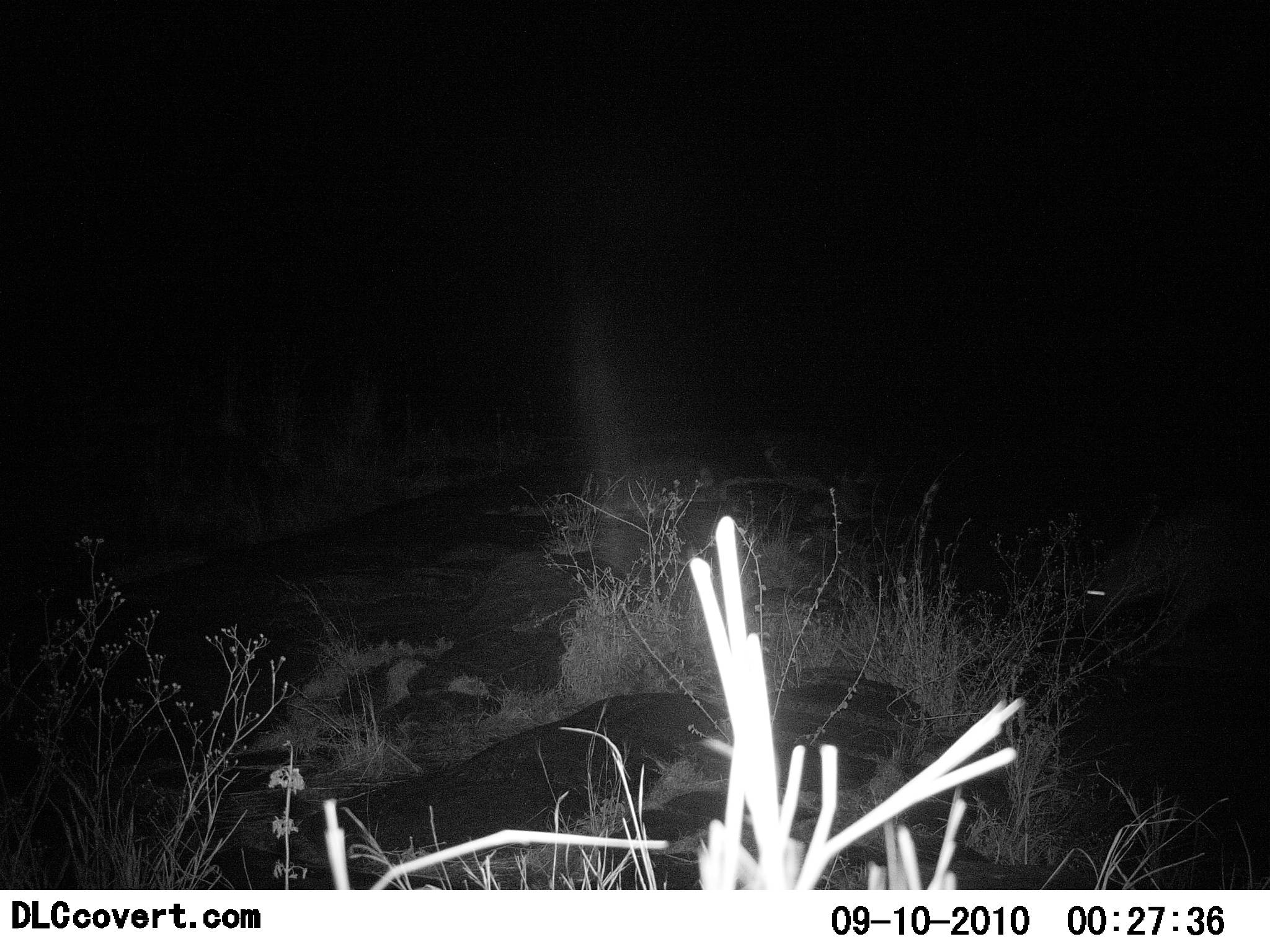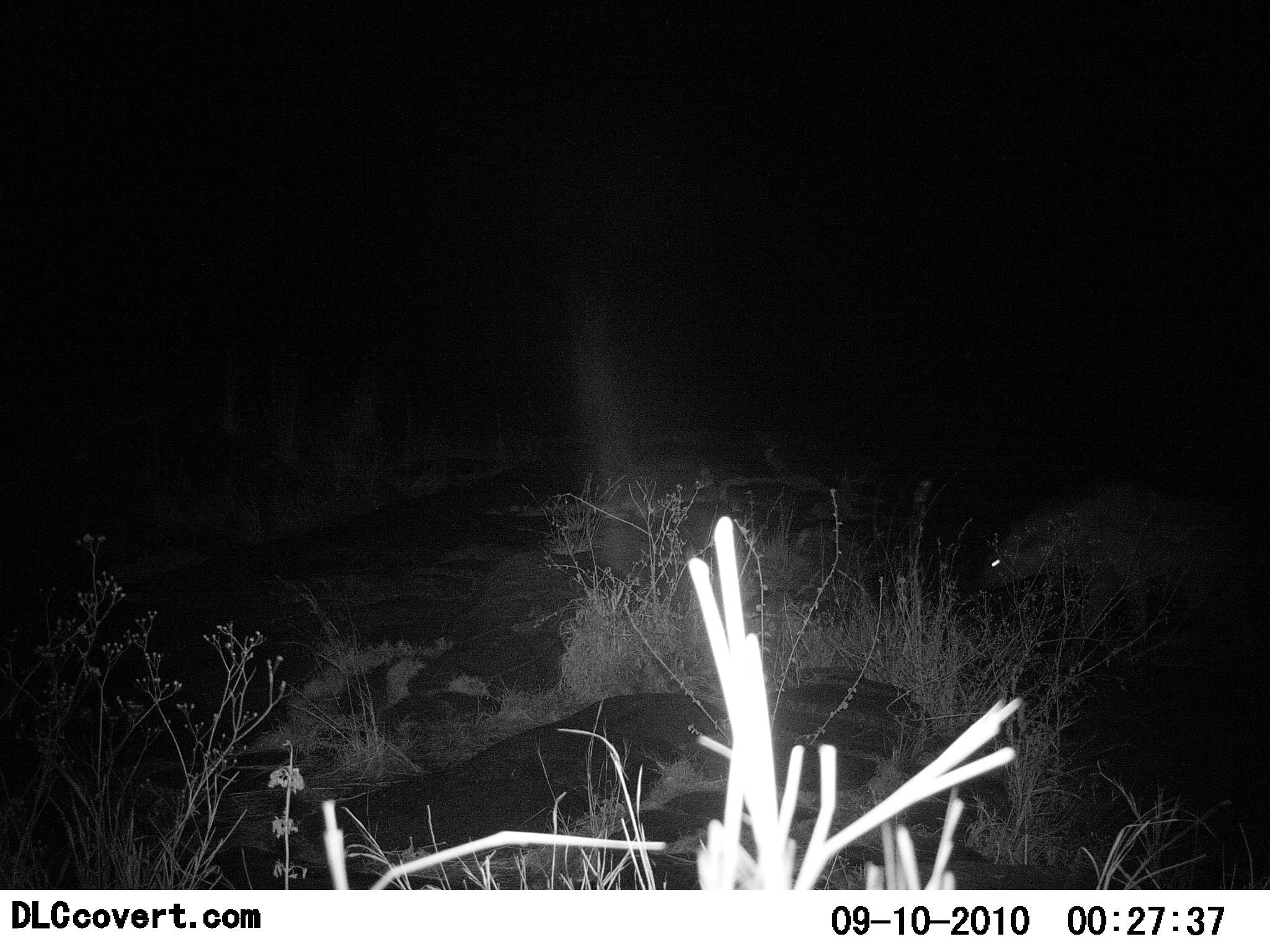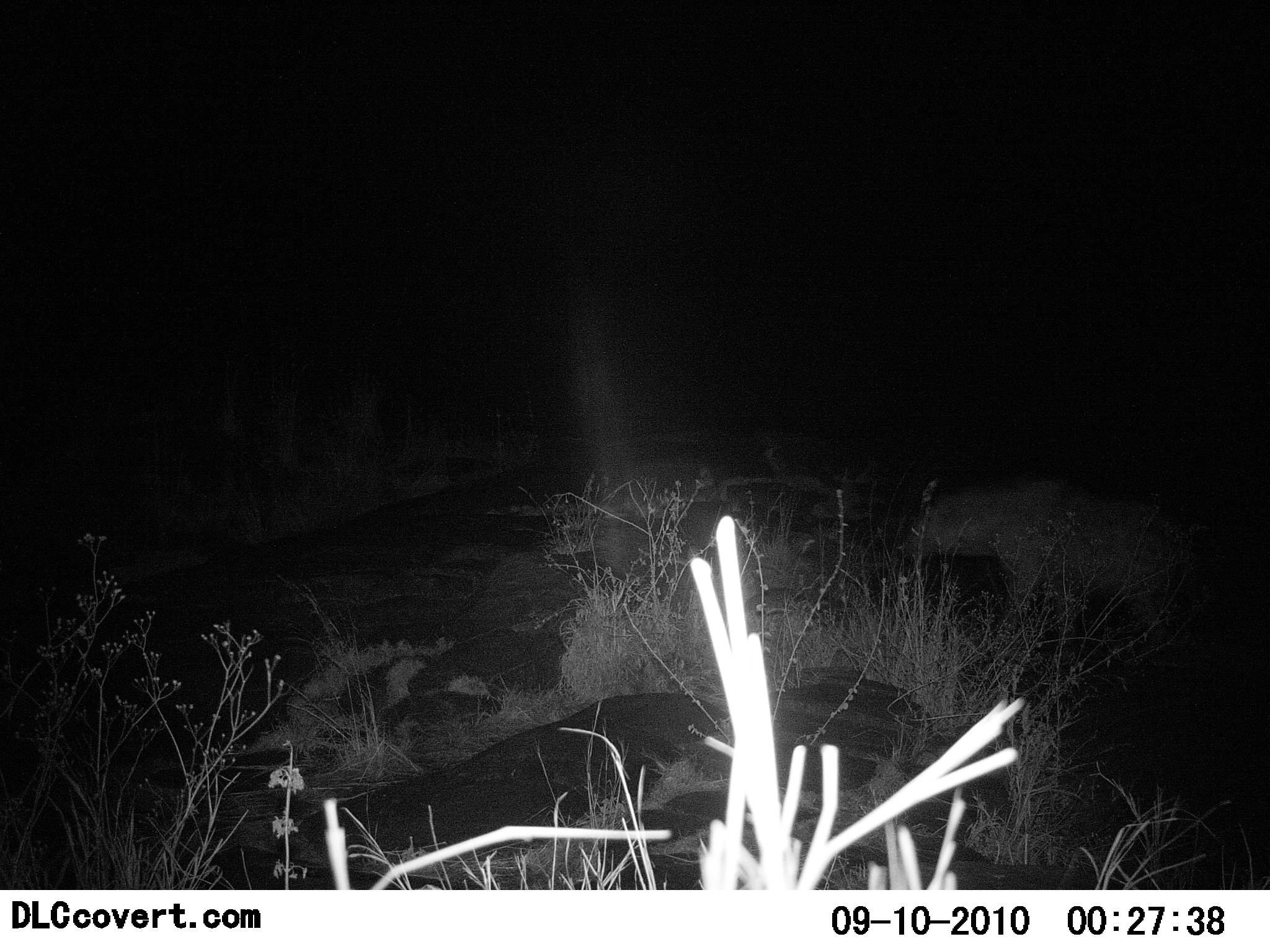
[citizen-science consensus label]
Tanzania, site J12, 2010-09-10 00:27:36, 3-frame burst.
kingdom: Animalia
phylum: Chordata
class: Mammalia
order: Carnivora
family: Hyaenidae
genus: Crocuta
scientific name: Crocuta crocuta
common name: spotted hyena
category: hyenaspotted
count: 1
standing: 0%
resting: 0%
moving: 100%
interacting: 0%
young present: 0%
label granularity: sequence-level